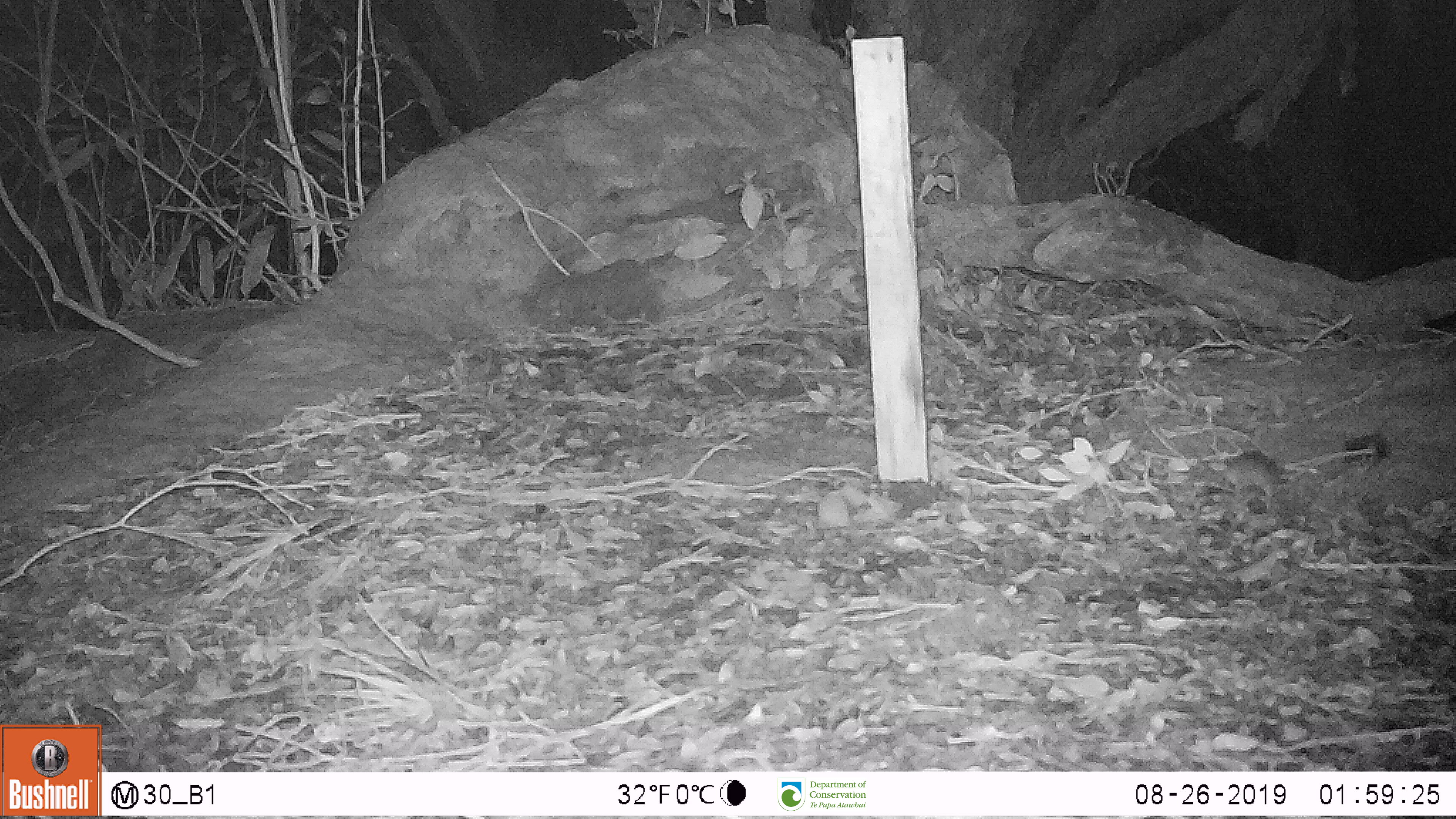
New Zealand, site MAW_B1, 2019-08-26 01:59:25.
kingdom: Animalia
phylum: Chordata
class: Mammalia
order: Rodentia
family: Muridae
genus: Mus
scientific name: Mus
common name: mouse